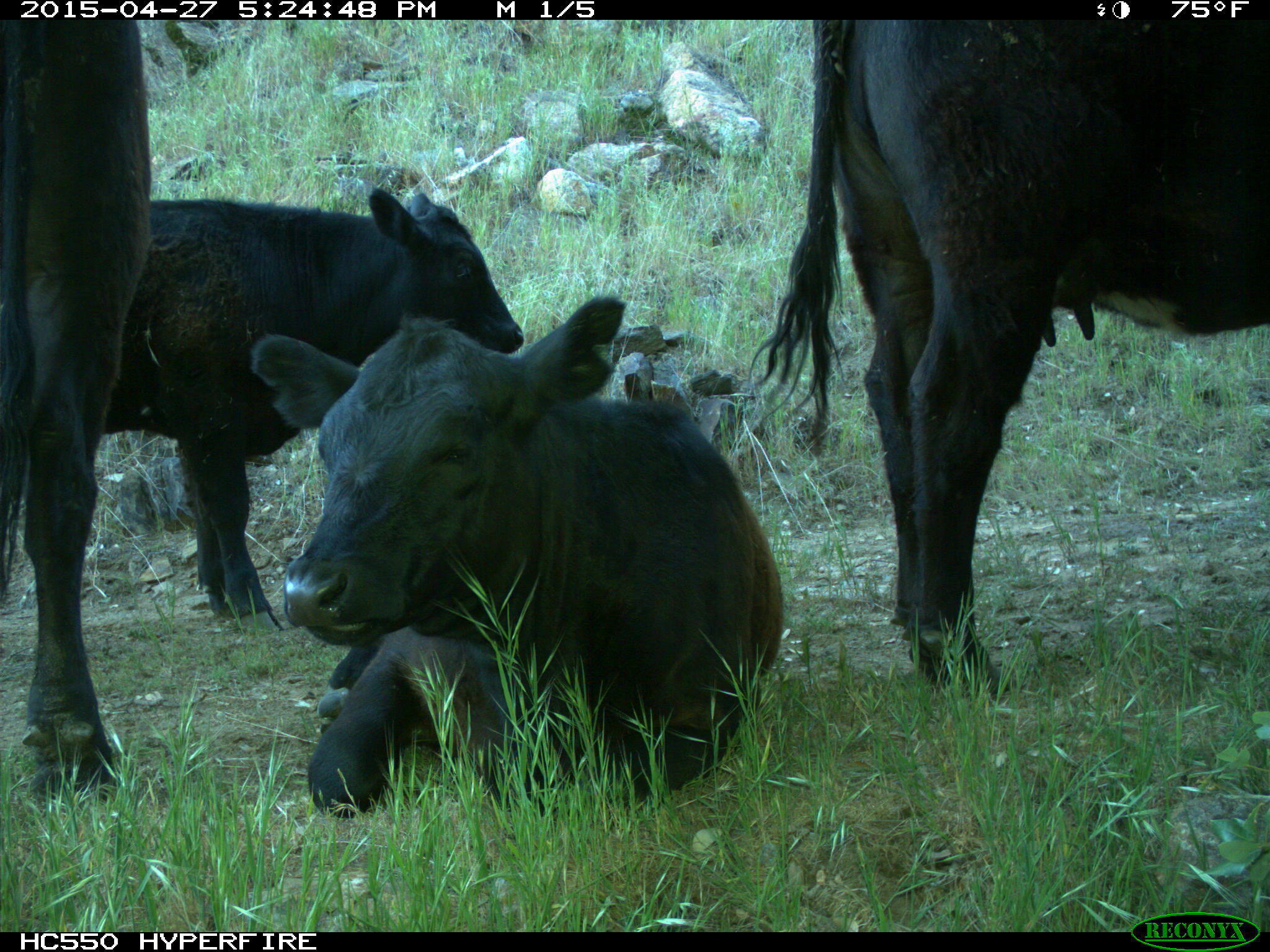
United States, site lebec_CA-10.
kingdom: Animalia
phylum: Chordata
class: Mammalia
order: Artiodactyla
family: Bovidae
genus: Bos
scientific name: Bos taurus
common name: domestic cow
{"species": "Bos taurus (domestic cow)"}